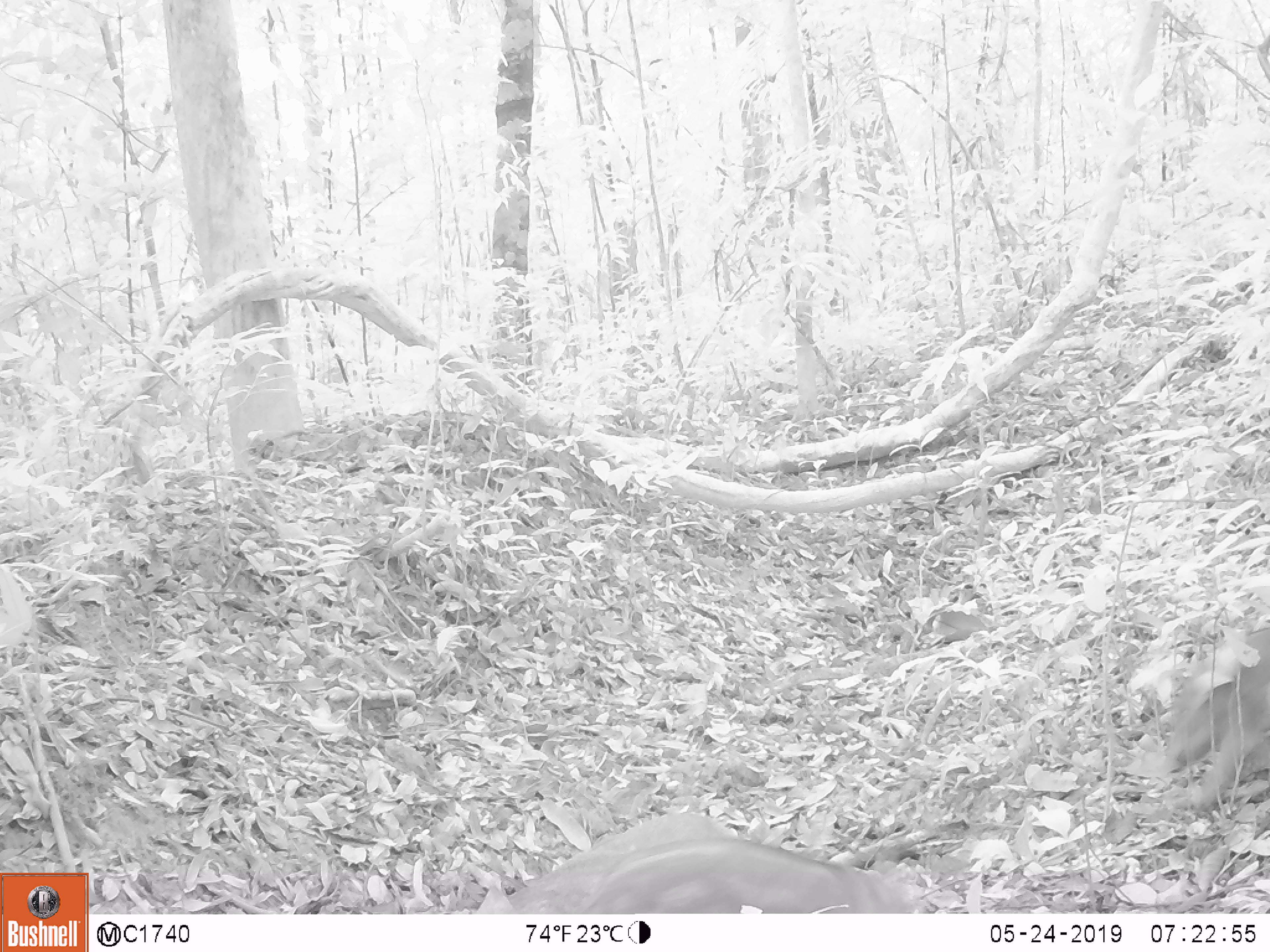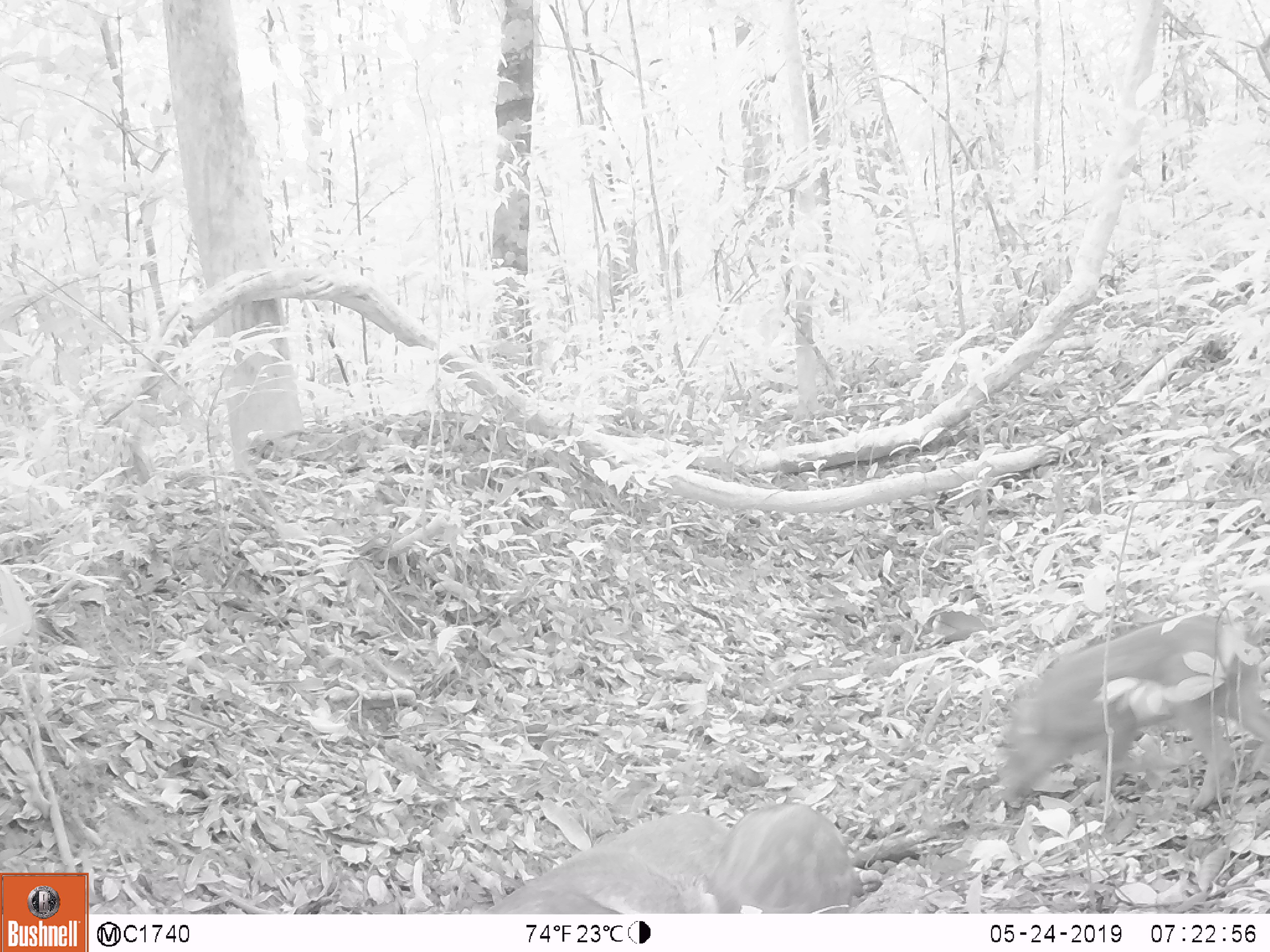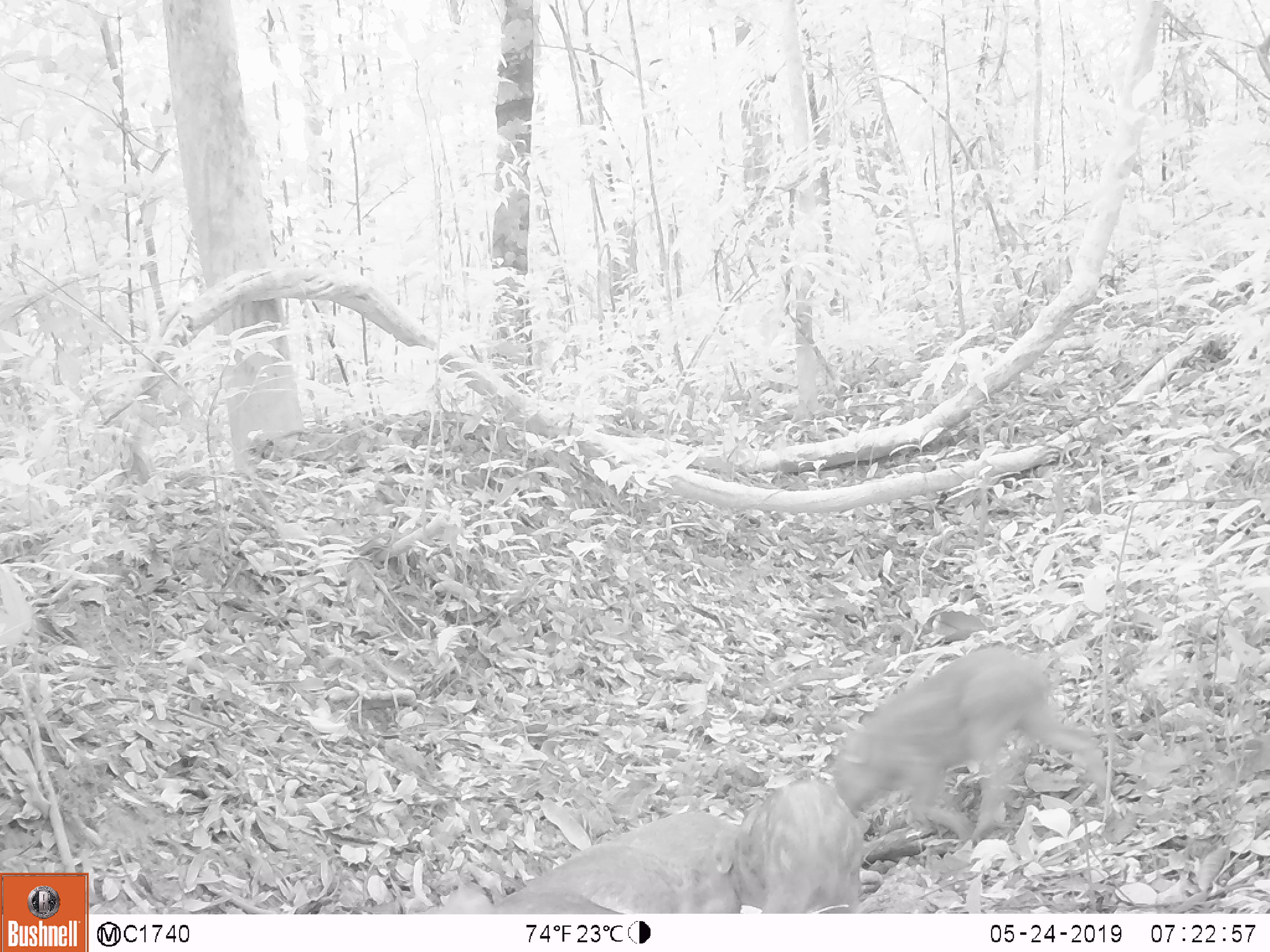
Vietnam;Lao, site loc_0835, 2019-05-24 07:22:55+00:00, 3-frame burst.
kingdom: Animalia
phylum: Chordata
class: Mammalia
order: Artiodactyla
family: Suidae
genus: Sus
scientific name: Sus scrofa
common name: eurasian wild pig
Eurasian wild pig (Sus scrofa). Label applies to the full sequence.